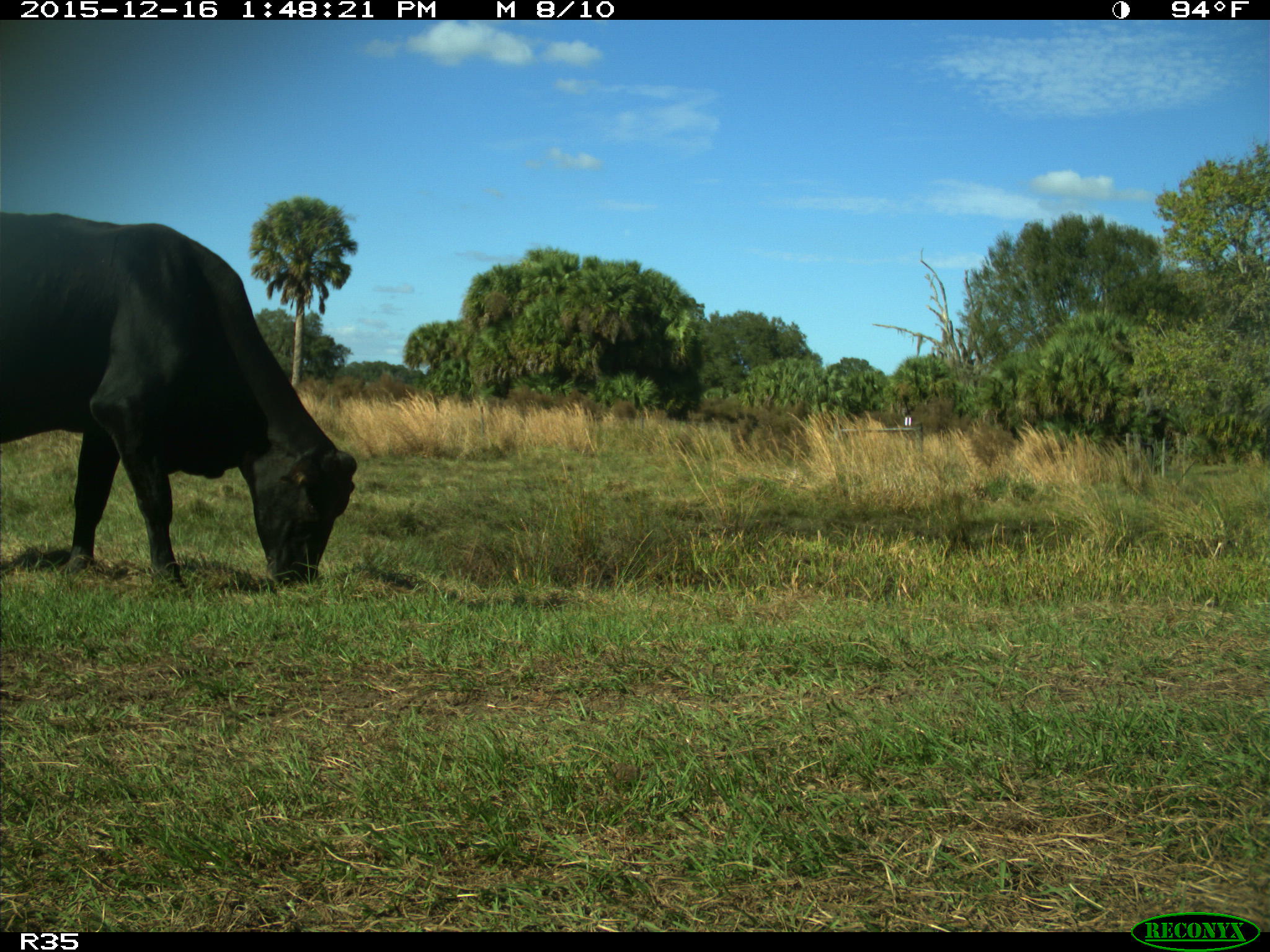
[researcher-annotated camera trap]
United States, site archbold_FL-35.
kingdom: Animalia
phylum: Chordata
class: Mammalia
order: Artiodactyla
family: Bovidae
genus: Bos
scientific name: Bos taurus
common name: domestic cow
Bos taurus (domestic cow).